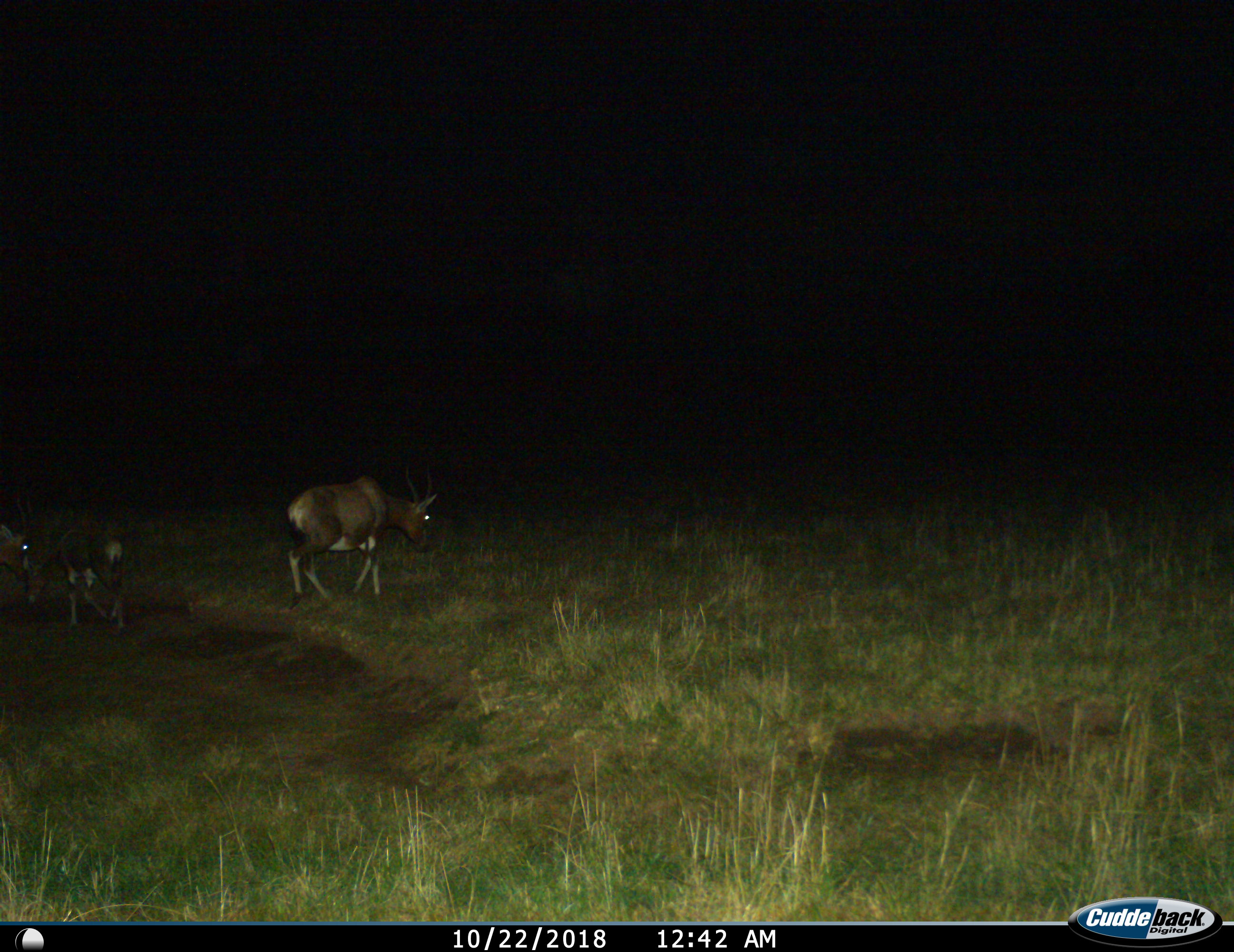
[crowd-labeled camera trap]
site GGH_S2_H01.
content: unidentified animal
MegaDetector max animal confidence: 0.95